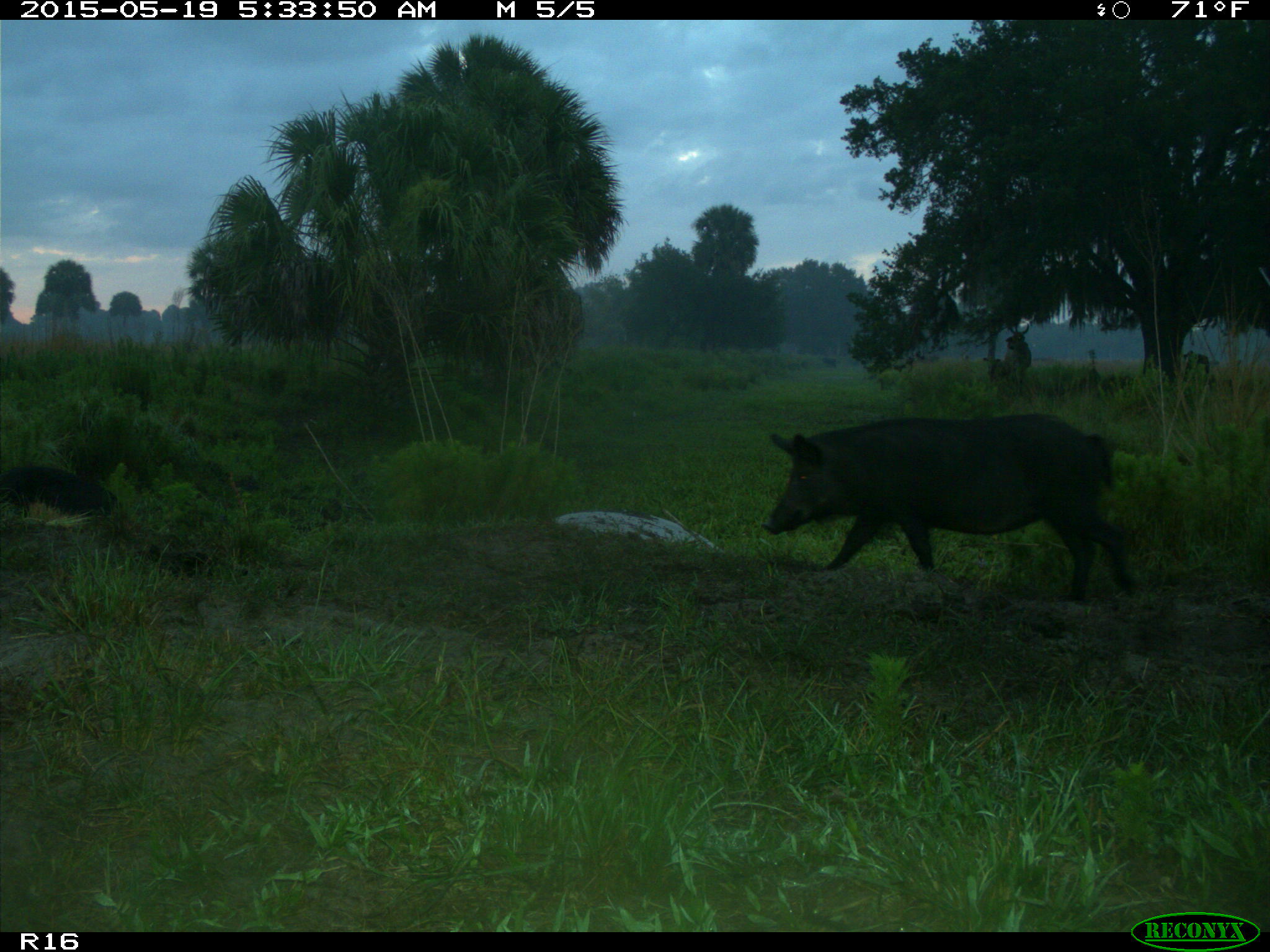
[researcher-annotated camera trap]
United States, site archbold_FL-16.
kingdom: Animalia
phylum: Chordata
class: Mammalia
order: Artiodactyla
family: Suidae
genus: Sus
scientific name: Sus scrofa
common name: wild boar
Sus scrofa (wild boar).